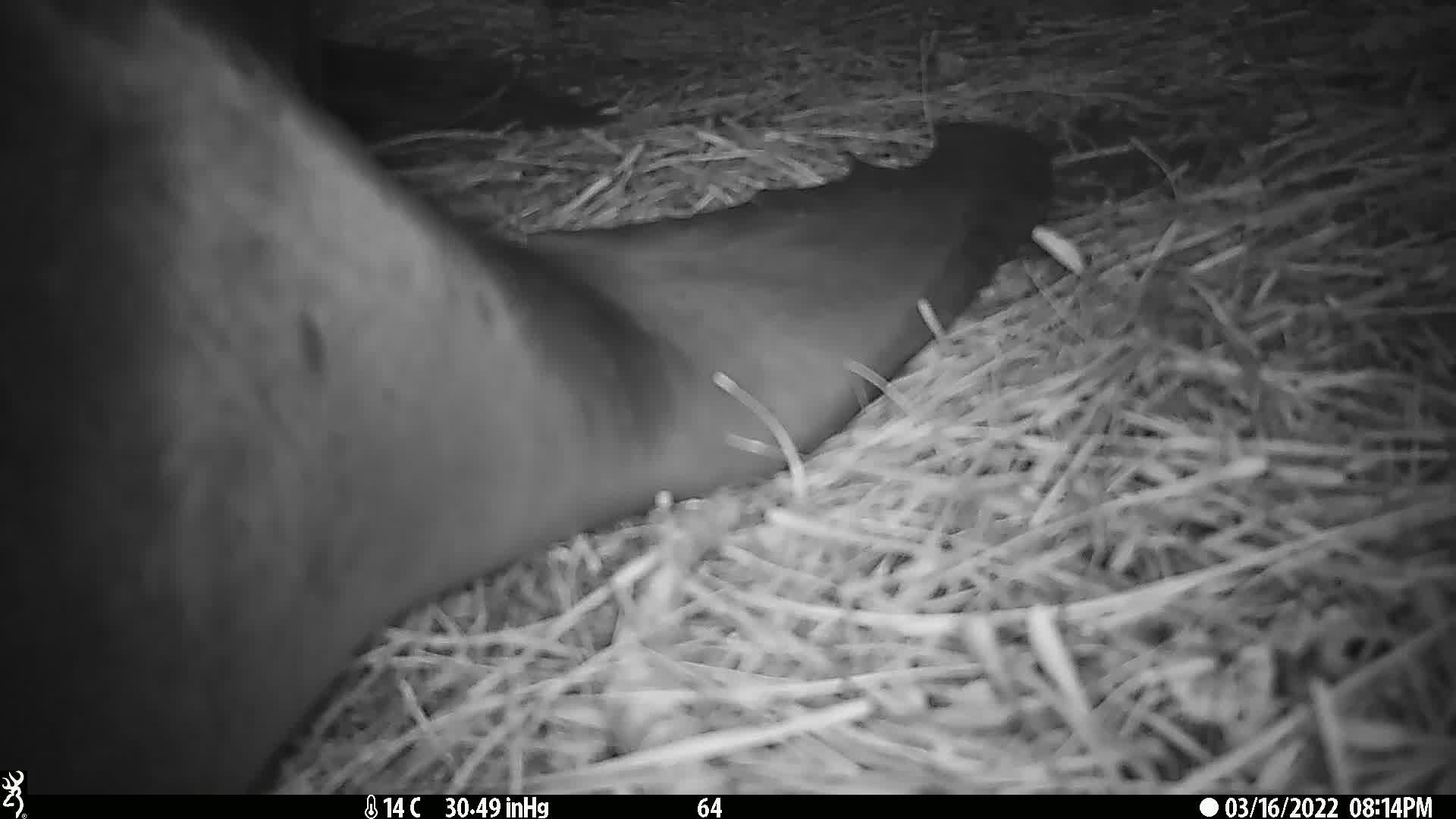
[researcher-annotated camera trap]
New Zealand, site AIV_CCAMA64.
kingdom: Animalia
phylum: Chordata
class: Mammalia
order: Carnivora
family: Otariidae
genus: Phocarctos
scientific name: Phocarctos hookeri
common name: new zealand sea lion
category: sealion